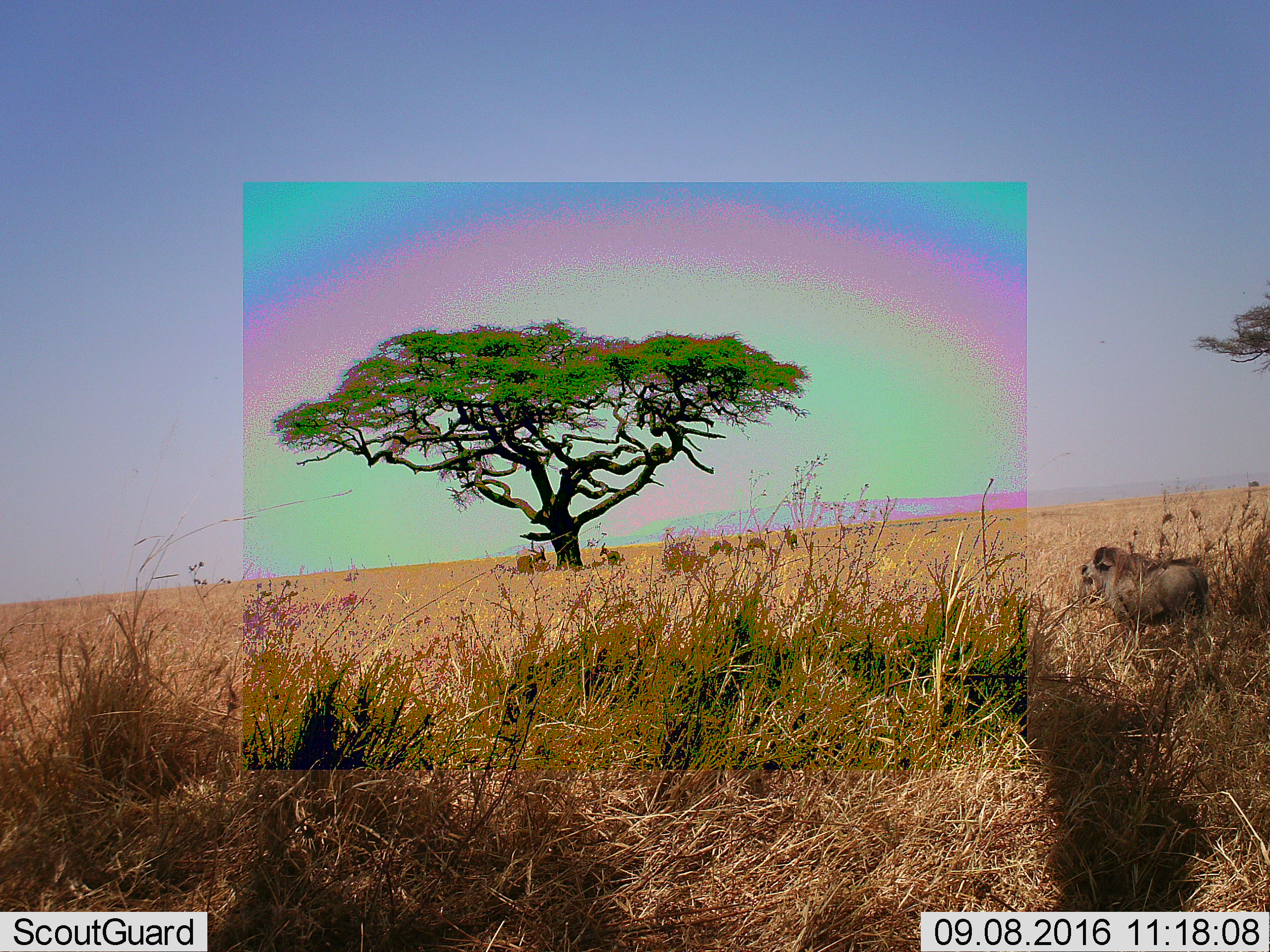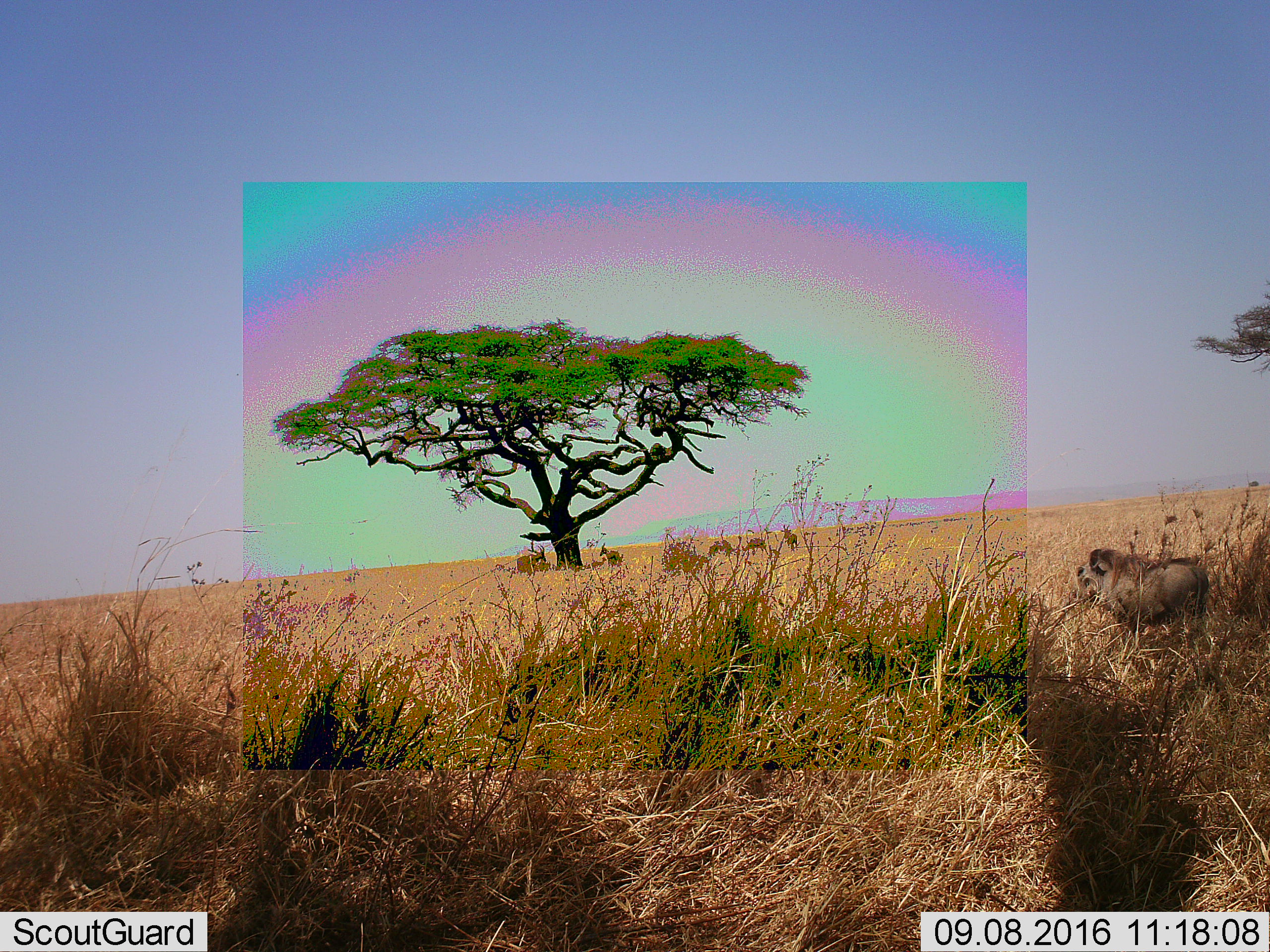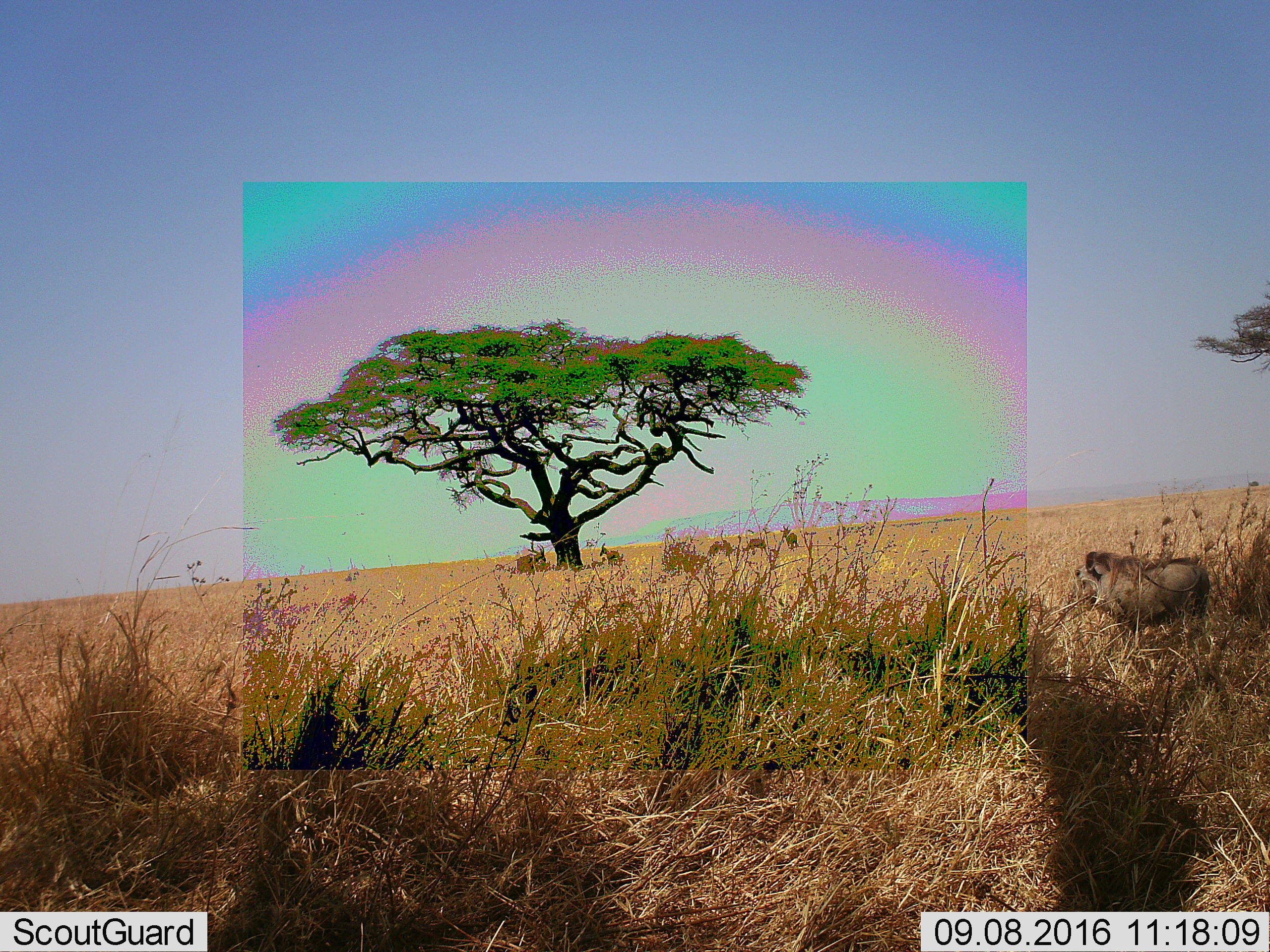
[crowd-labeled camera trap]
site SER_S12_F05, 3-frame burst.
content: unidentified animal